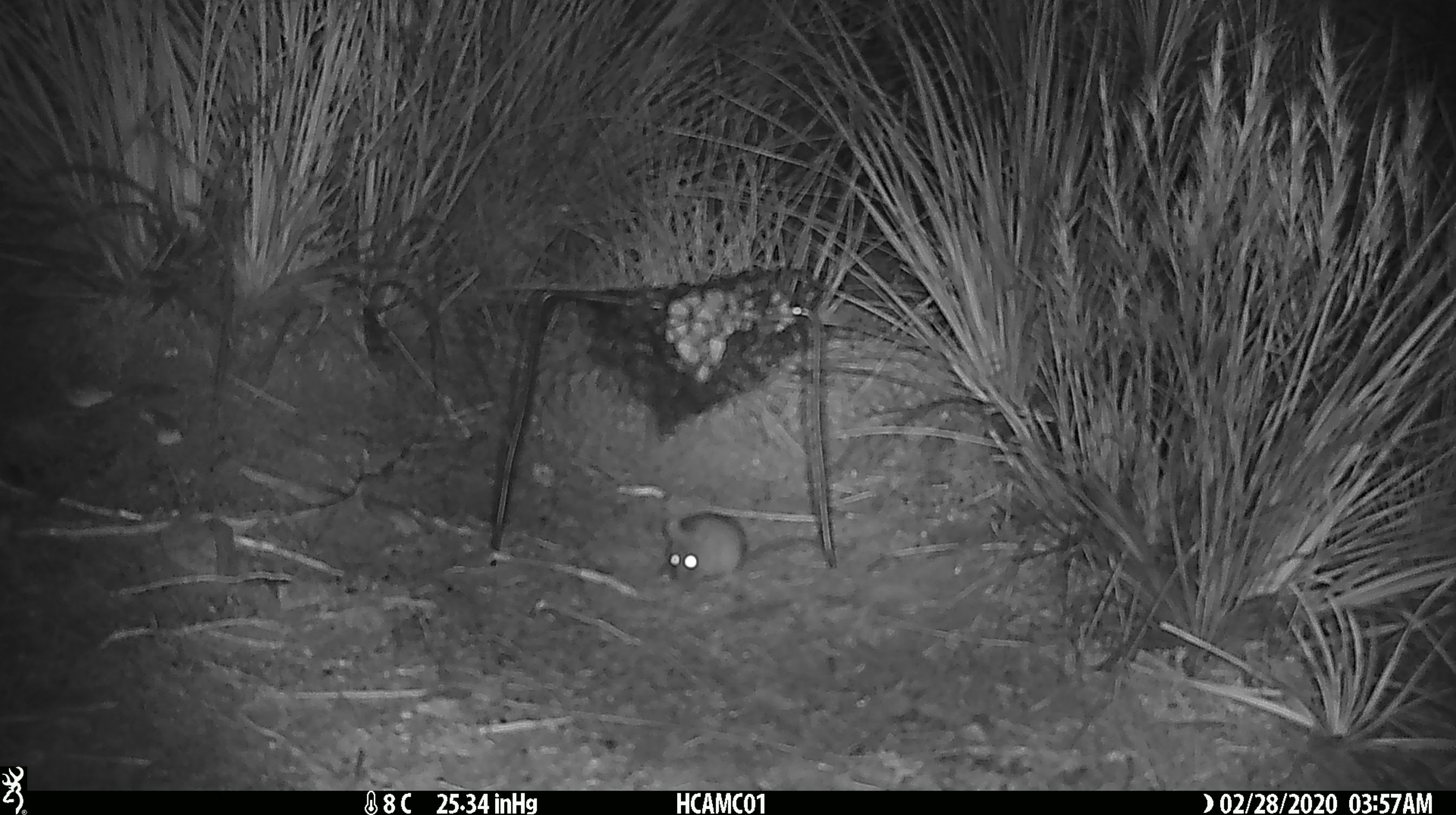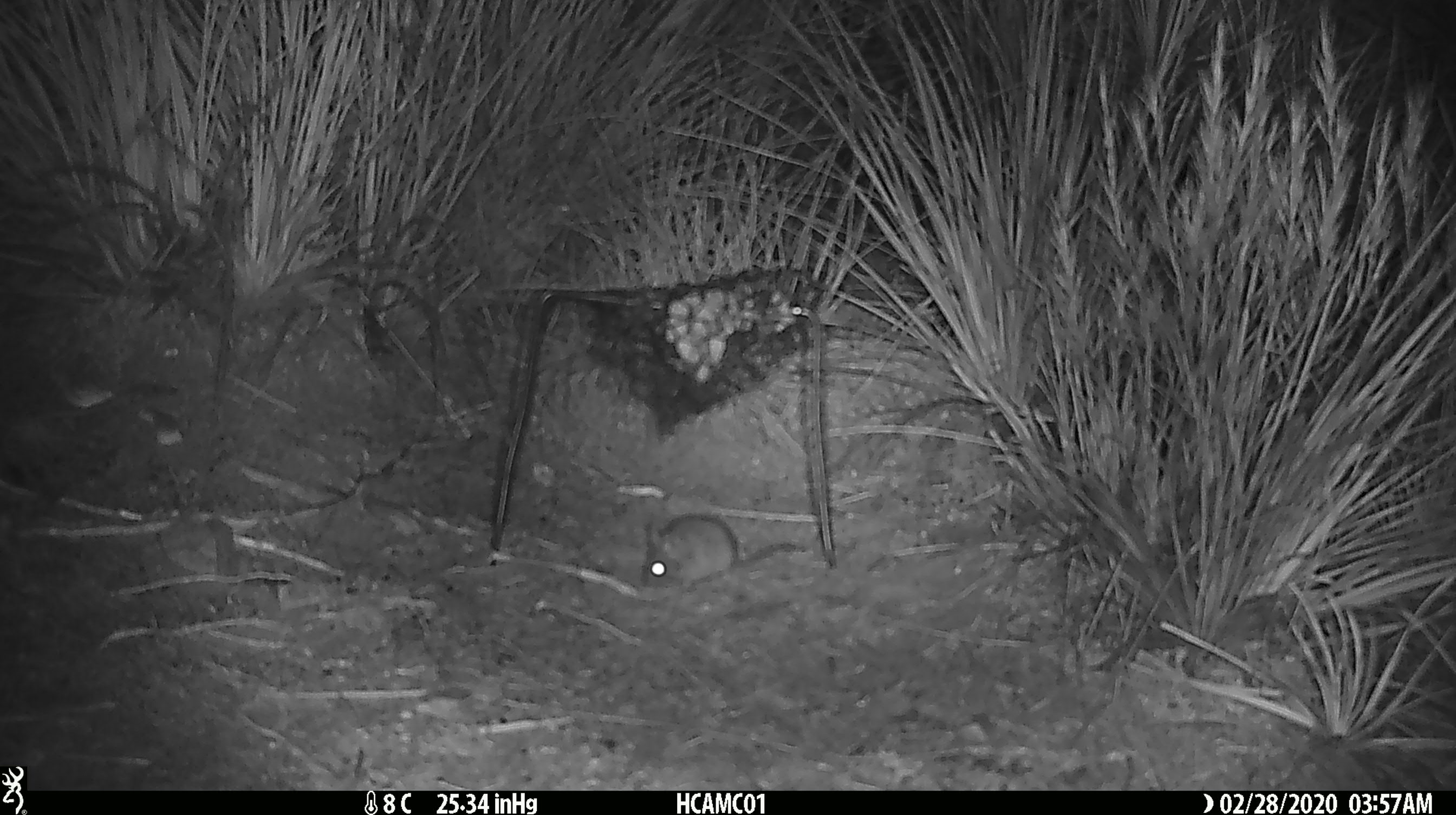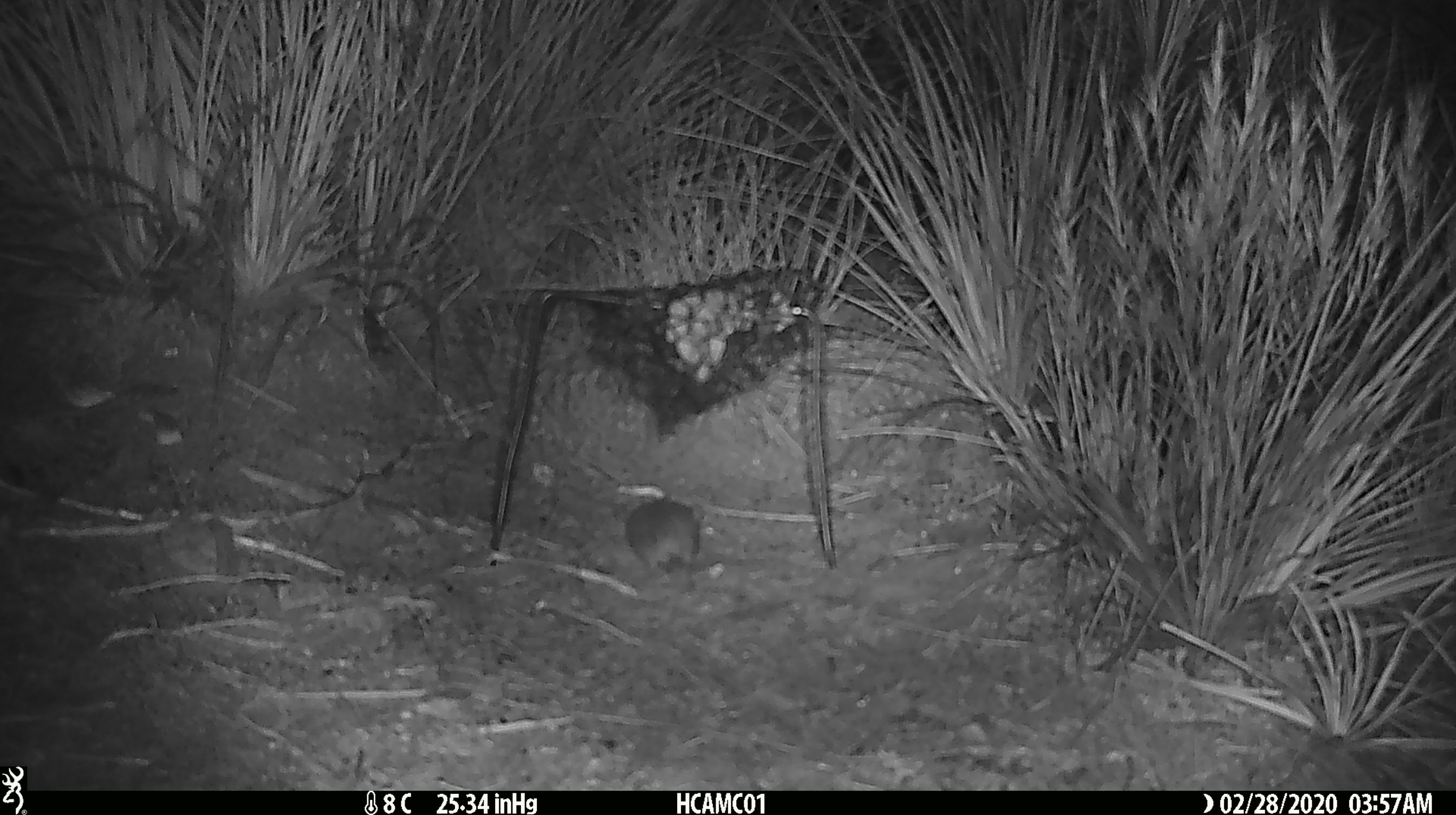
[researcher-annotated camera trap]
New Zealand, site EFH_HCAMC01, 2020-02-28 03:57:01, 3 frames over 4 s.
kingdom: Animalia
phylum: Chordata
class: Mammalia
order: Rodentia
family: Muridae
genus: Mus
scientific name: Mus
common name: mouse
Mouse (Mus).